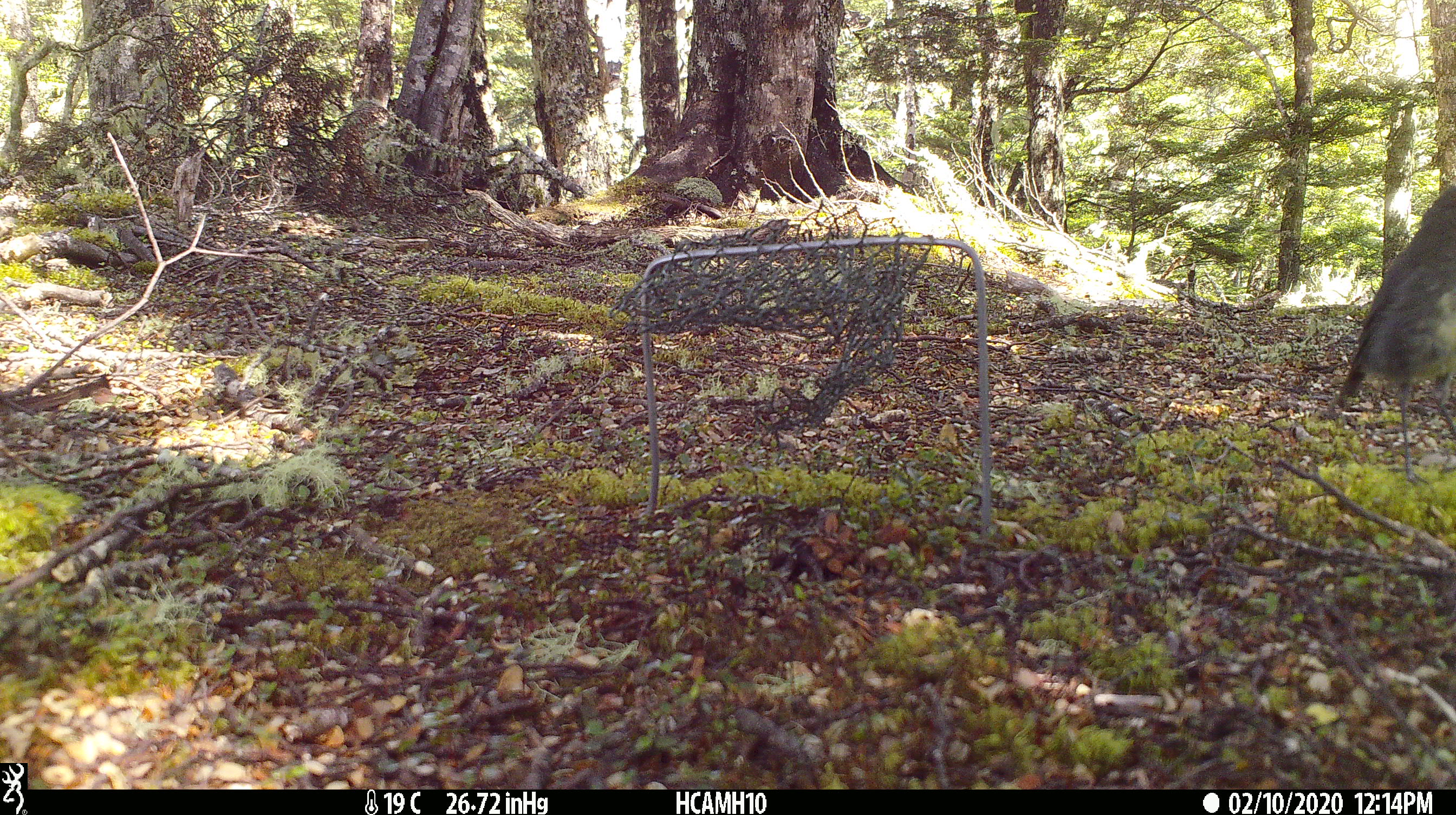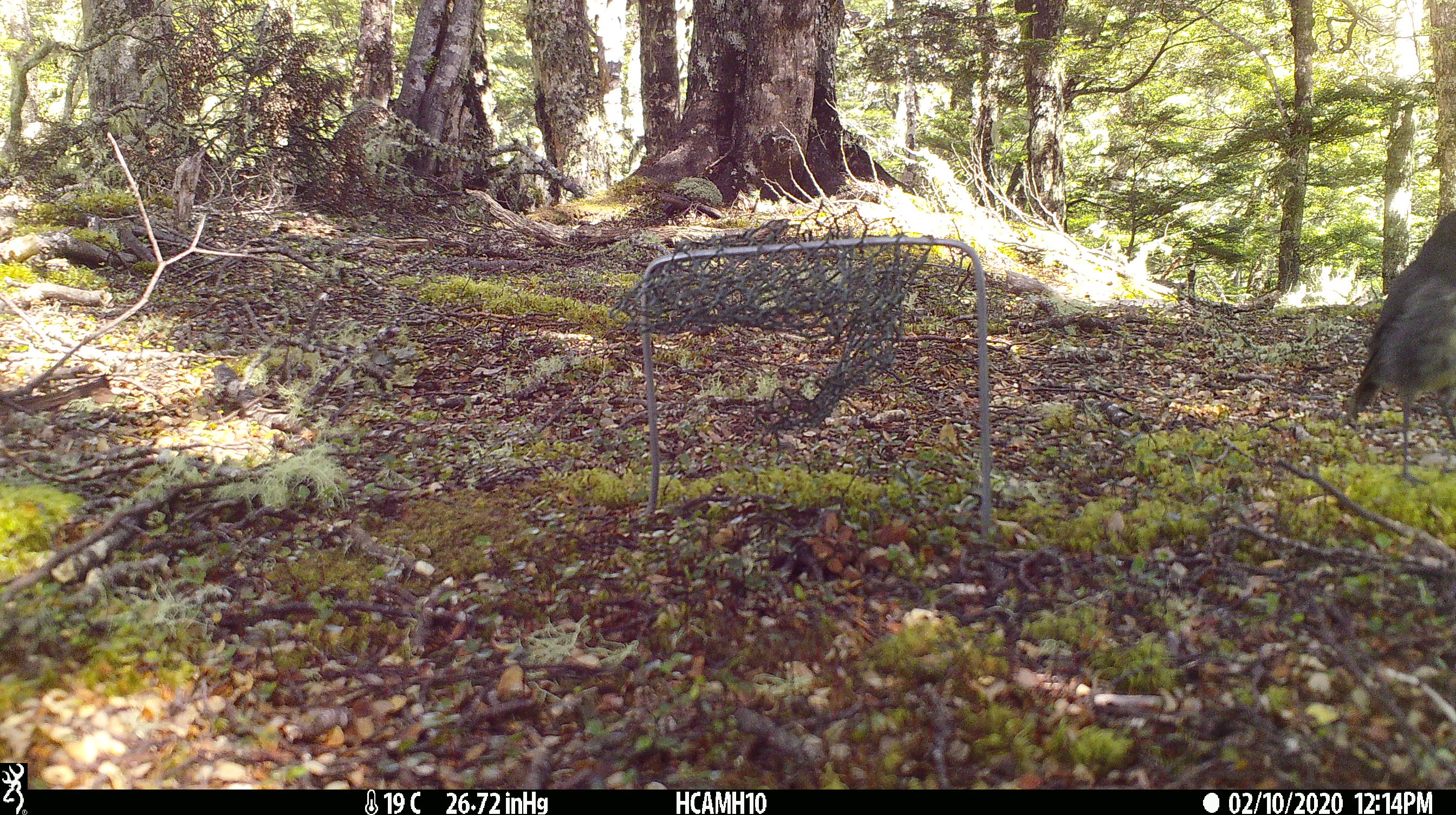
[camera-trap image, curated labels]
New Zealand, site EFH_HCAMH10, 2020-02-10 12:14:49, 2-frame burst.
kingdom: Animalia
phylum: Chordata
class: Aves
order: Passeriformes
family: Petroicidae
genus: Petroica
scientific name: Petroica australis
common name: new zealand robin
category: robin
Robin (new zealand robin) (Petroica australis).